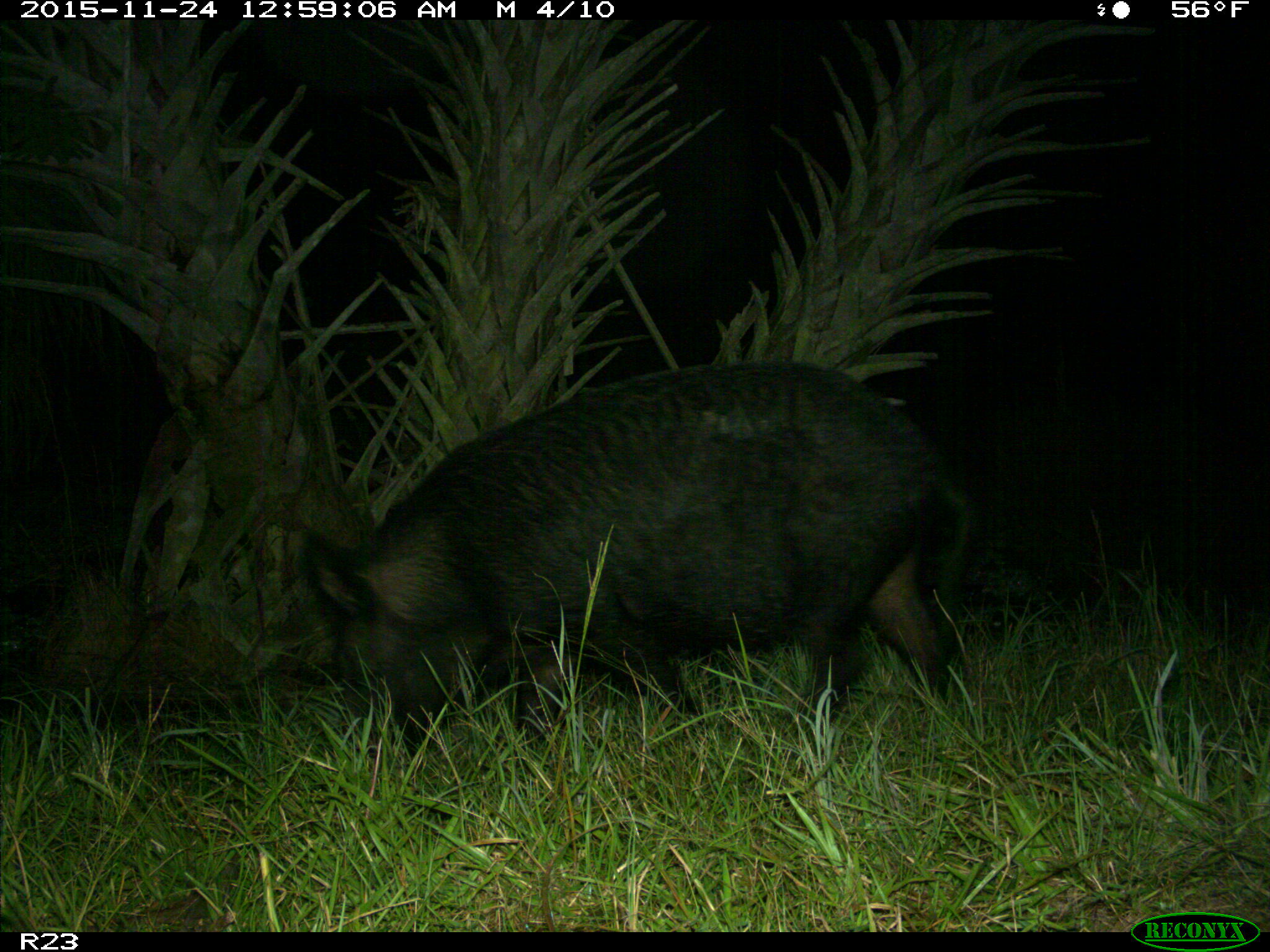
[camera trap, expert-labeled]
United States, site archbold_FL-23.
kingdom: Animalia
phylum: Chordata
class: Mammalia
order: Artiodactyla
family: Suidae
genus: Sus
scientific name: Sus scrofa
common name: wild boar